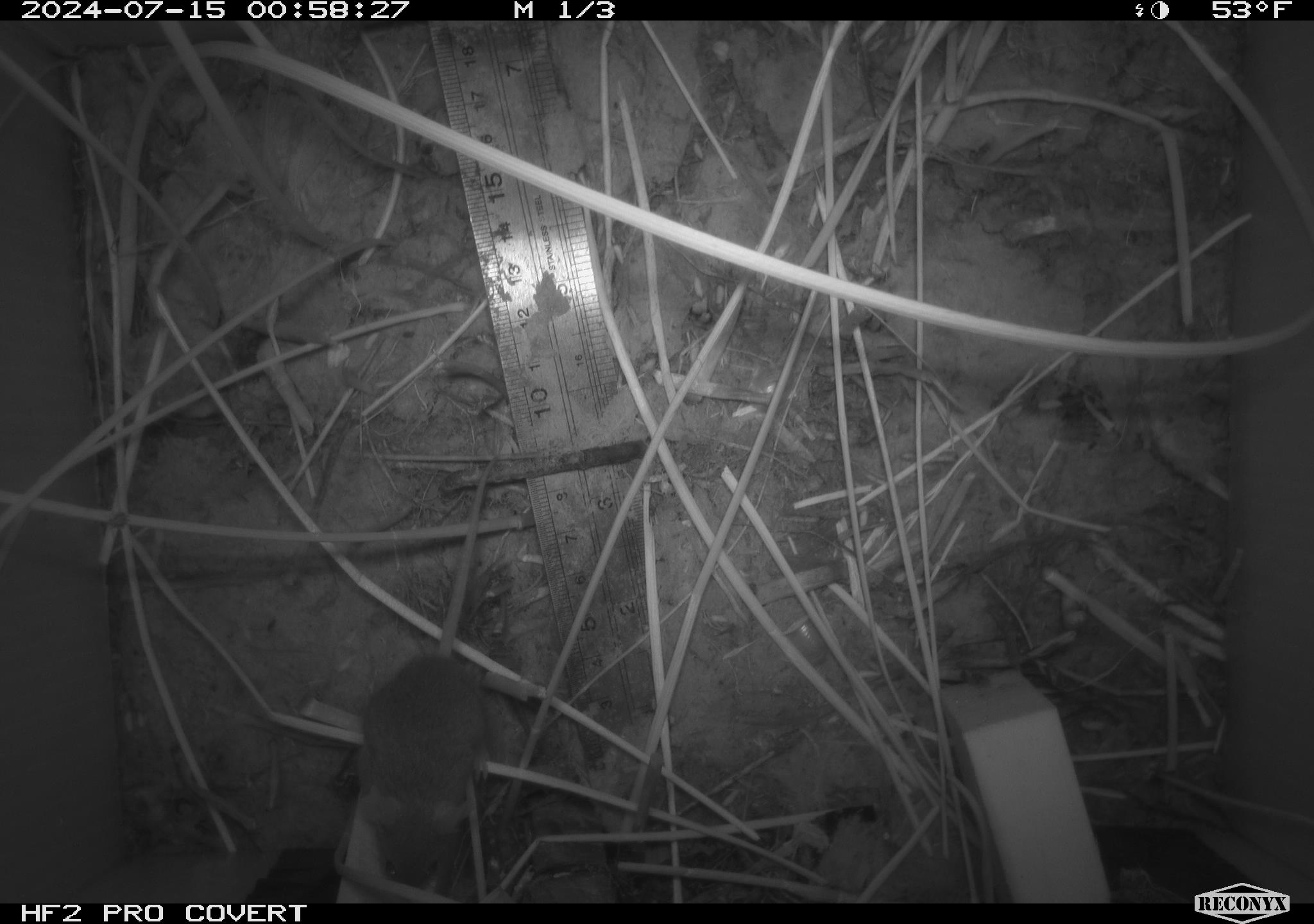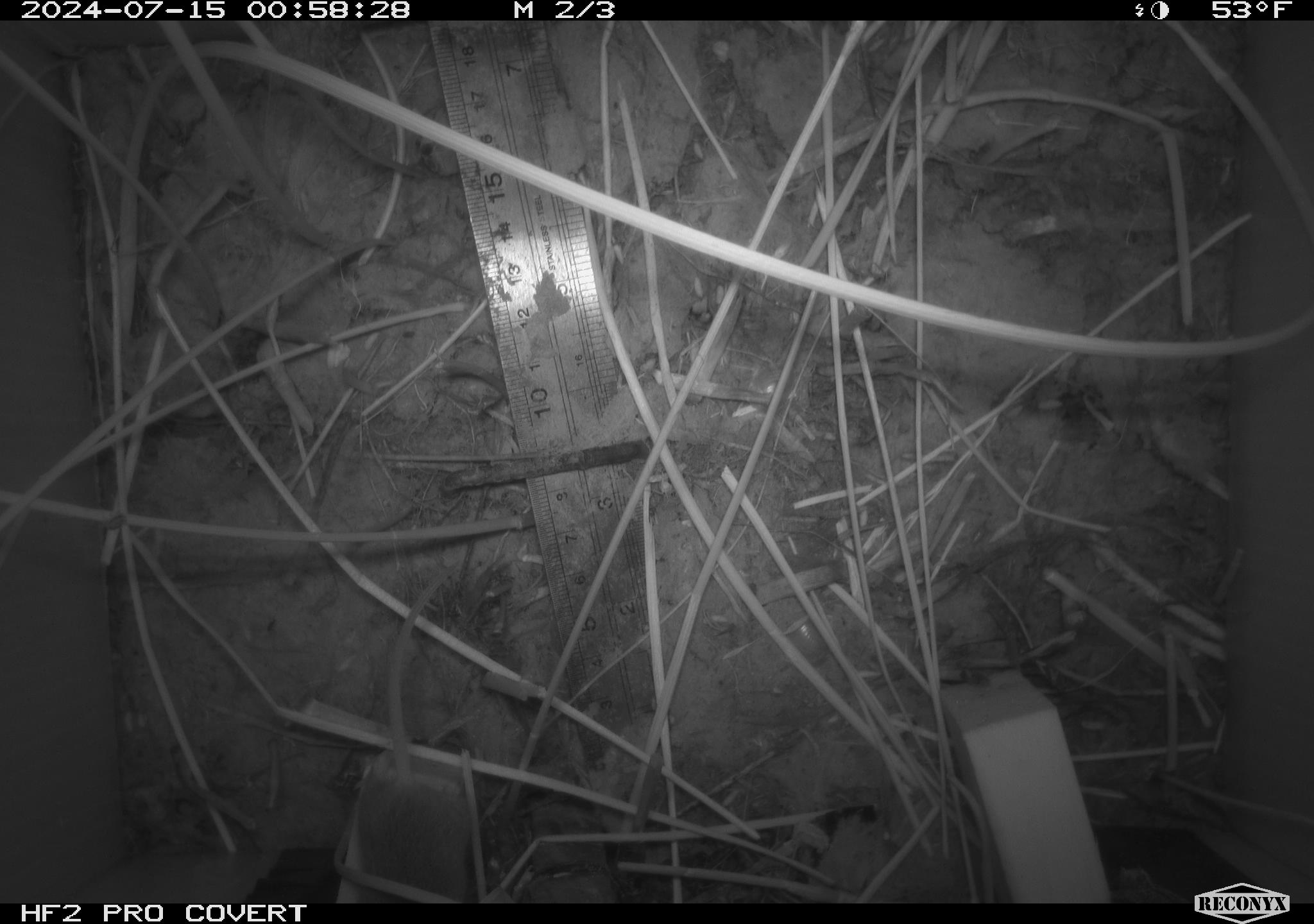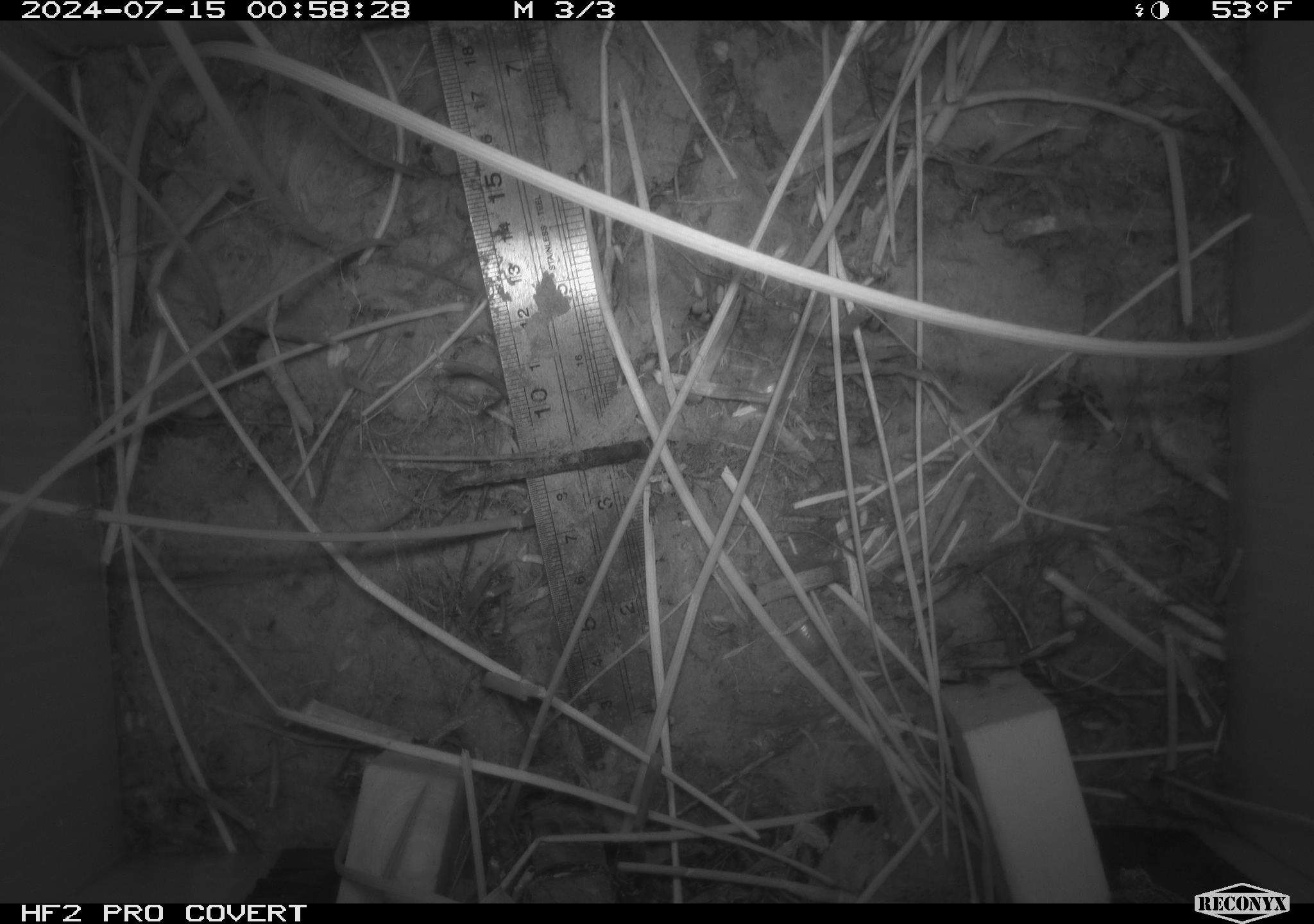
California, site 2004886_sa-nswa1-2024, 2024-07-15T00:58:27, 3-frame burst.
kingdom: Animalia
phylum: Chordata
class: Mammalia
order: Rodentia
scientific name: Rodentia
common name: rodent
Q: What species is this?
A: Rodent (Rodentia).